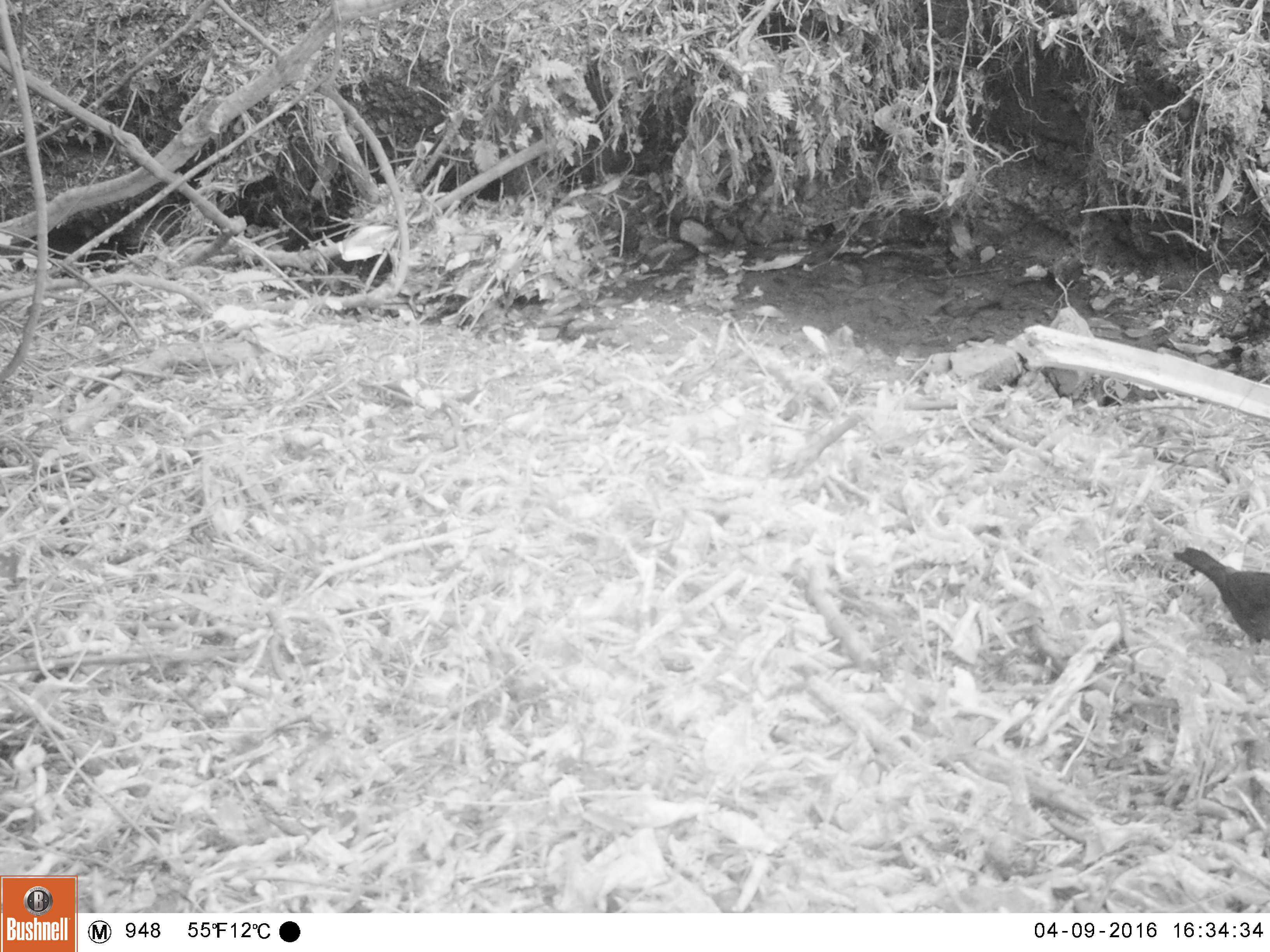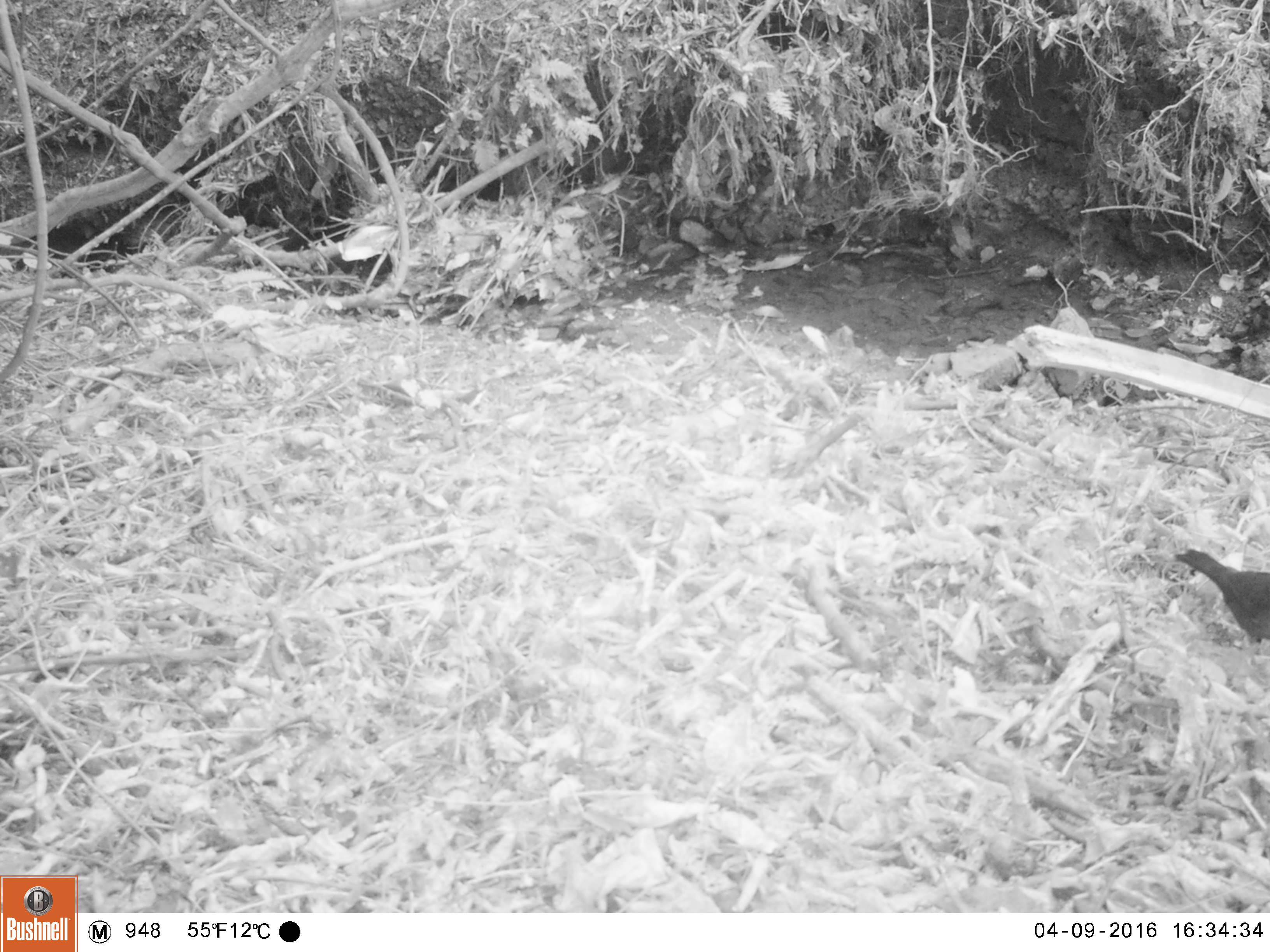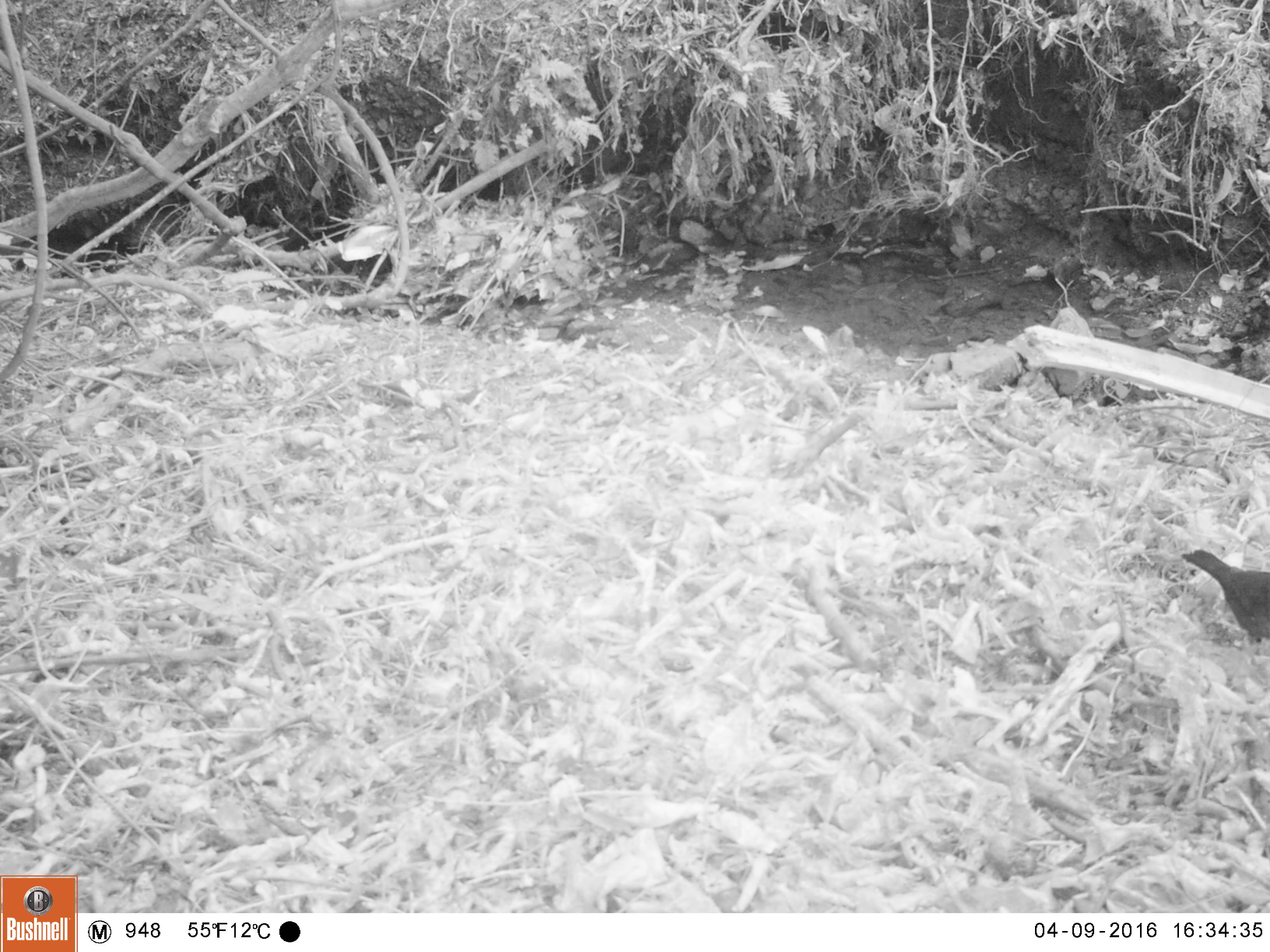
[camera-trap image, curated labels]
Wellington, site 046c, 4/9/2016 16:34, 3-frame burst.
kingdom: Animalia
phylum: Chordata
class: Aves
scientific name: Aves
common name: bird